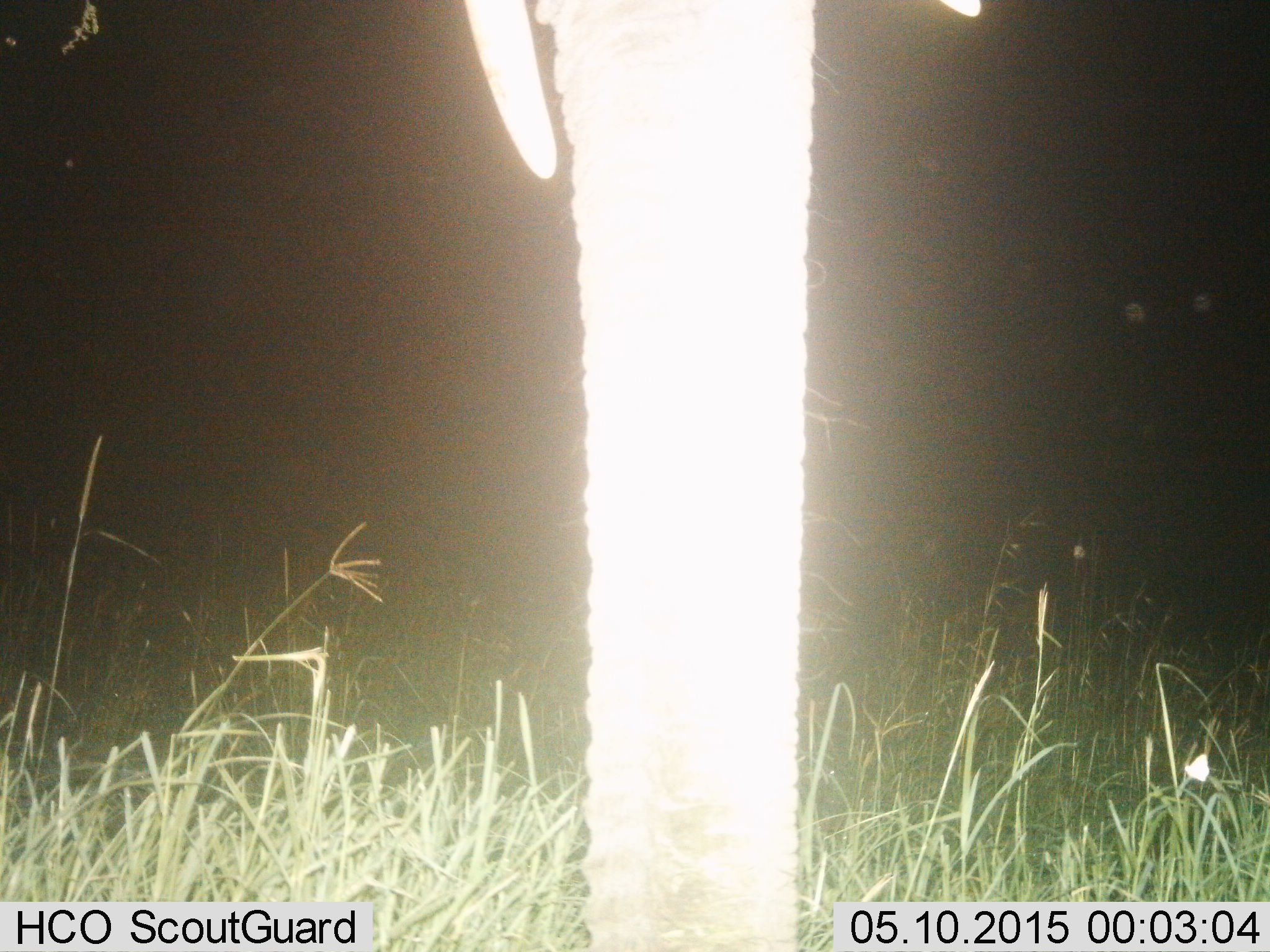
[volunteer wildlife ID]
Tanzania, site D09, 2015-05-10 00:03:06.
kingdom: Animalia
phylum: Chordata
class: Mammalia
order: Proboscidea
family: Elephantidae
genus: Loxodonta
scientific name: Loxodonta africana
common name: african bush elephant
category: elephant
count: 1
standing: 90%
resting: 0%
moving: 0%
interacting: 0%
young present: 0%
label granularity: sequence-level